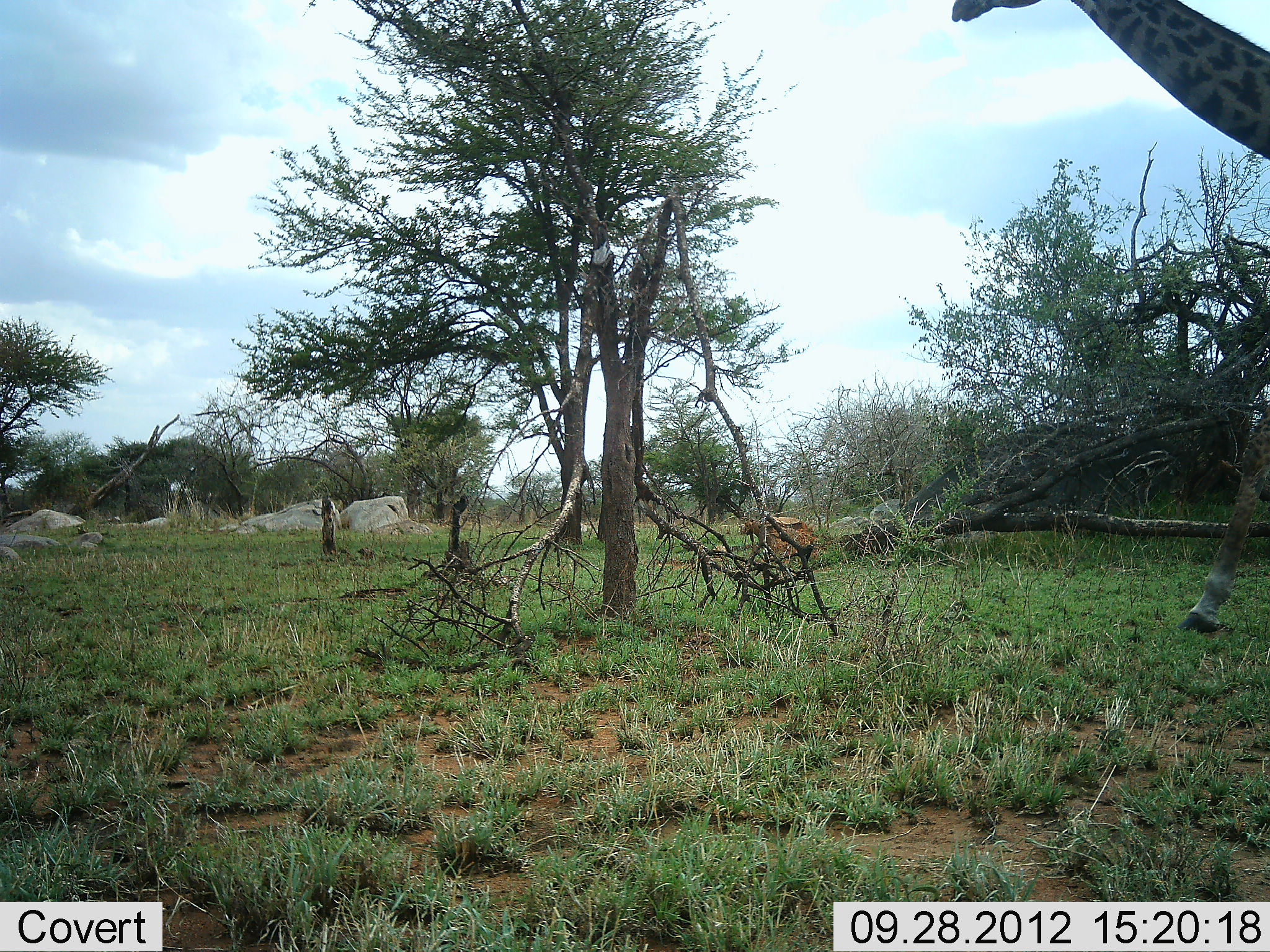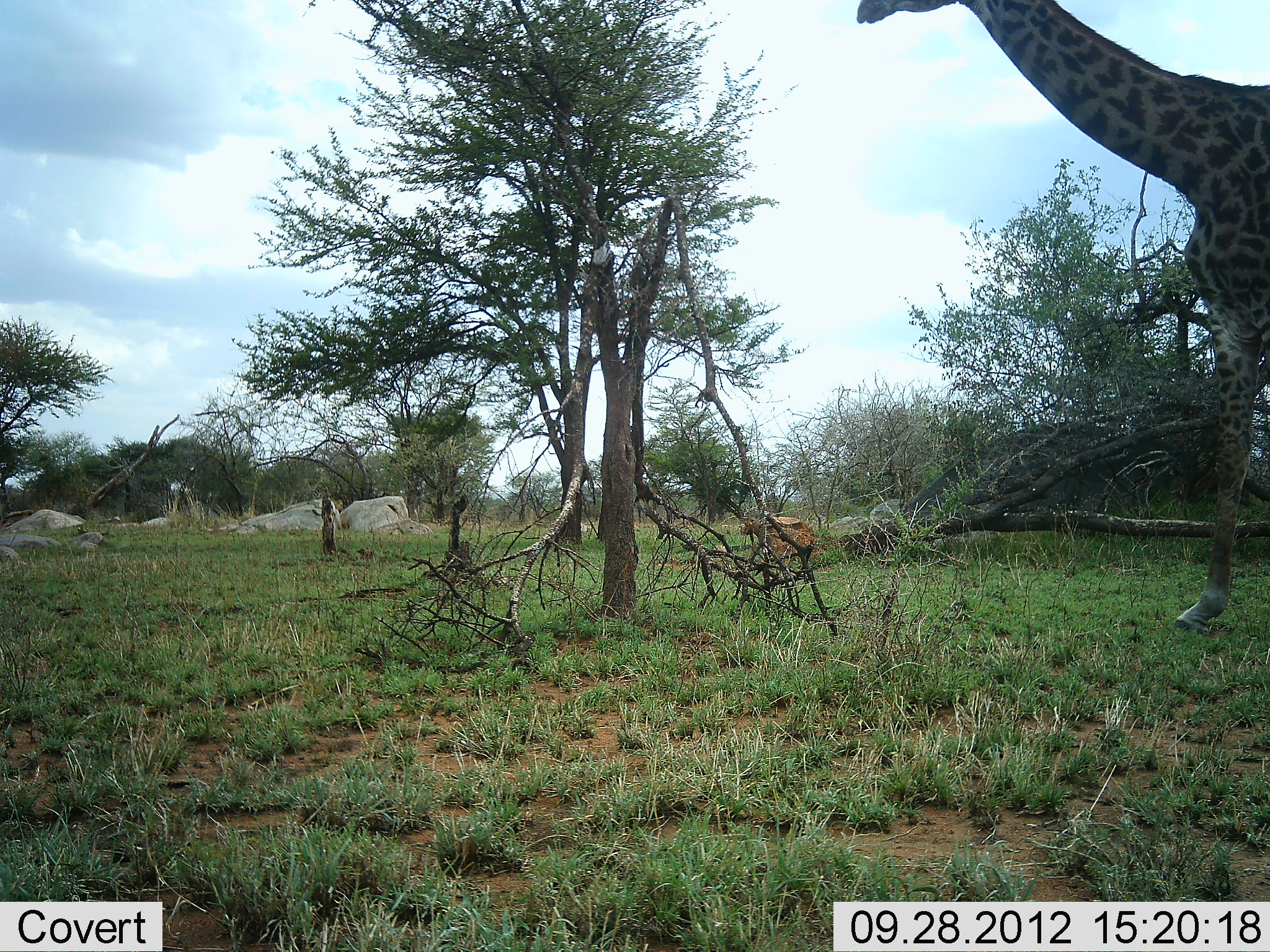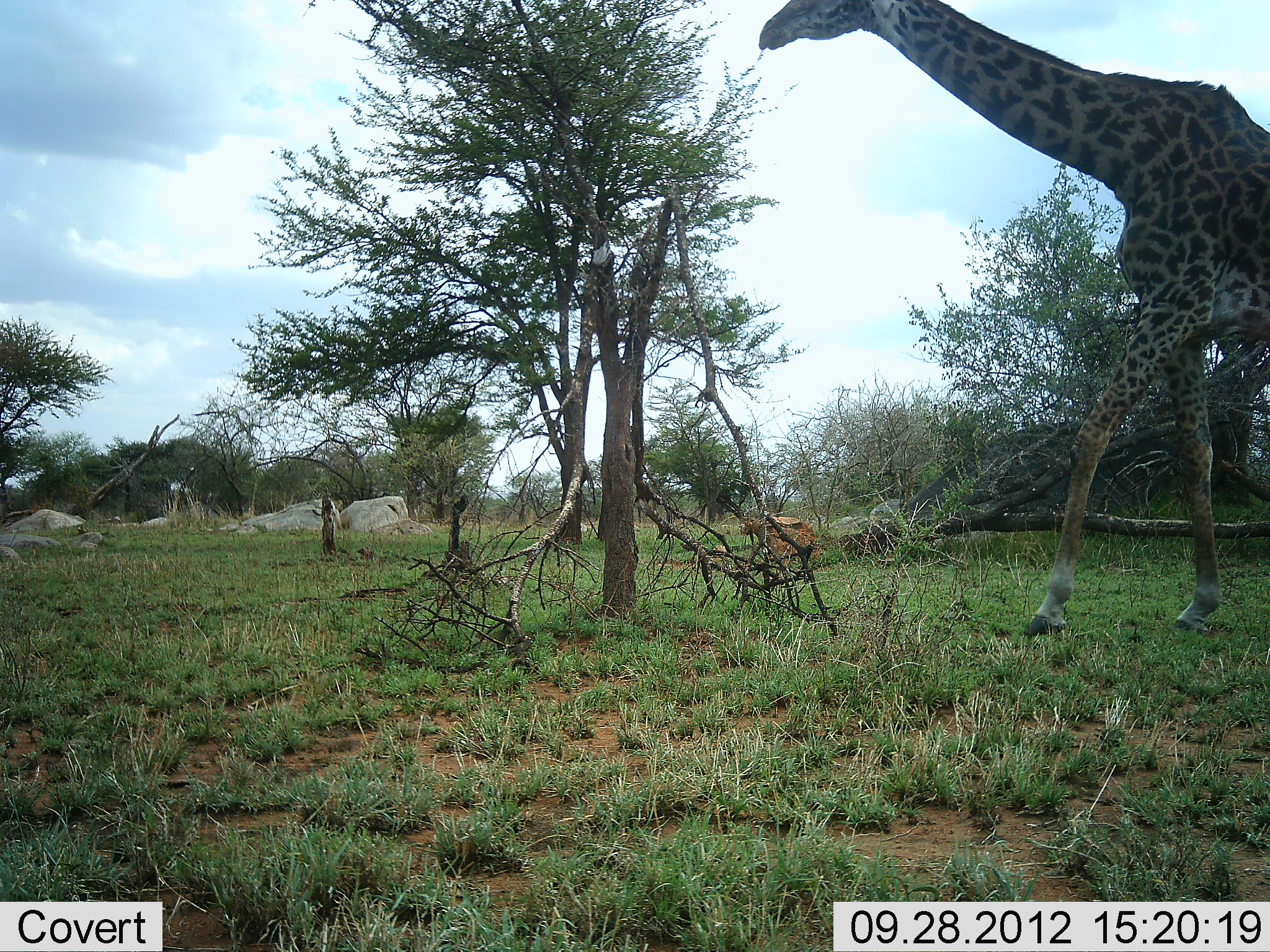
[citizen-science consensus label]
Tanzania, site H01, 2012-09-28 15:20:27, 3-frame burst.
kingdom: Animalia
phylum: Chordata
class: Mammalia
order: Artiodactyla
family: Giraffidae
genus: Giraffa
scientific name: Giraffa camelopardalis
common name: giraffe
Giraffe (Giraffa camelopardalis), count 1. Behavior (volunteer vote fractions): standing 9%, resting 0%, moving 91%, interacting 0%. Young present (vote fraction): 0%. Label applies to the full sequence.